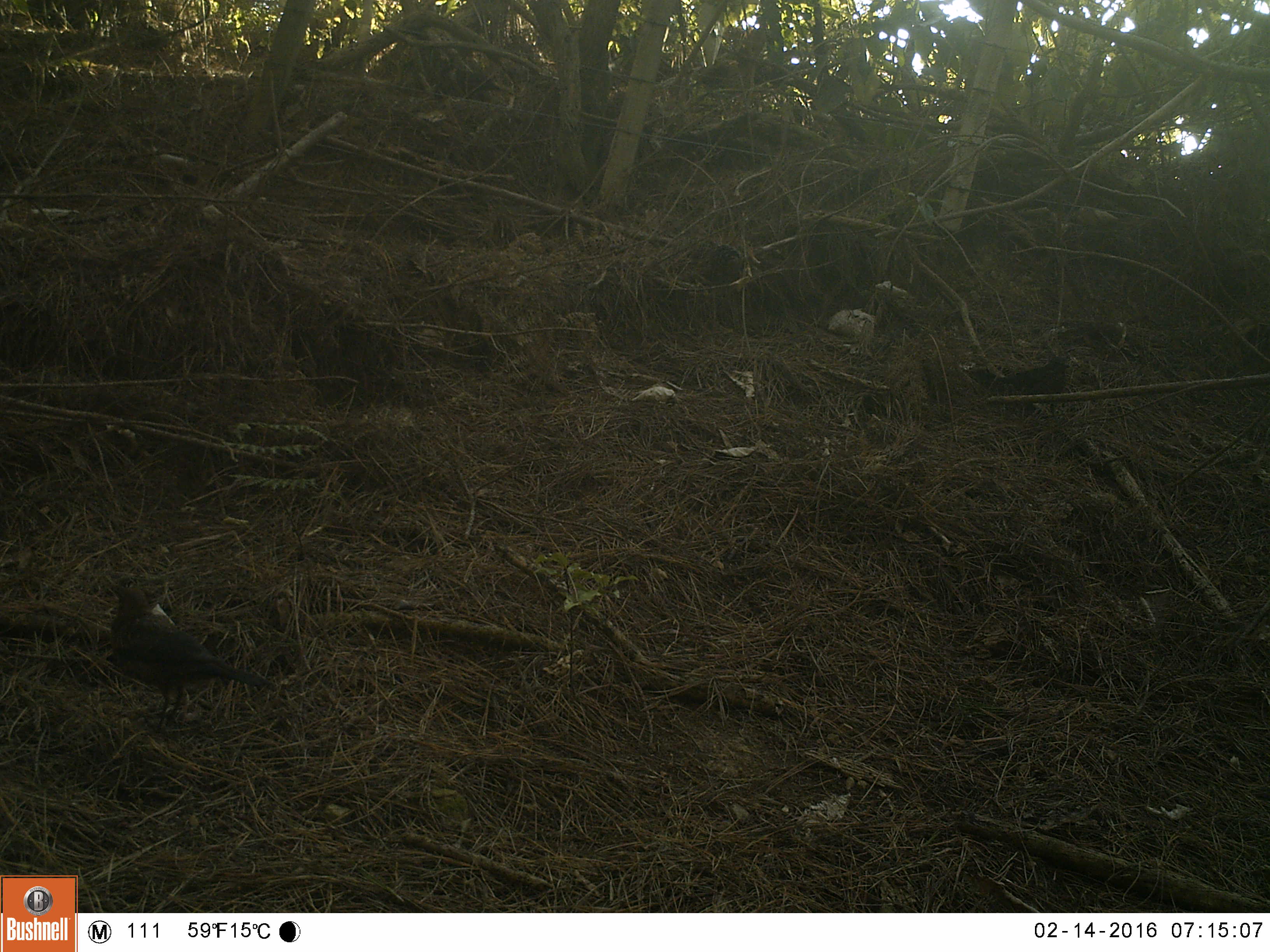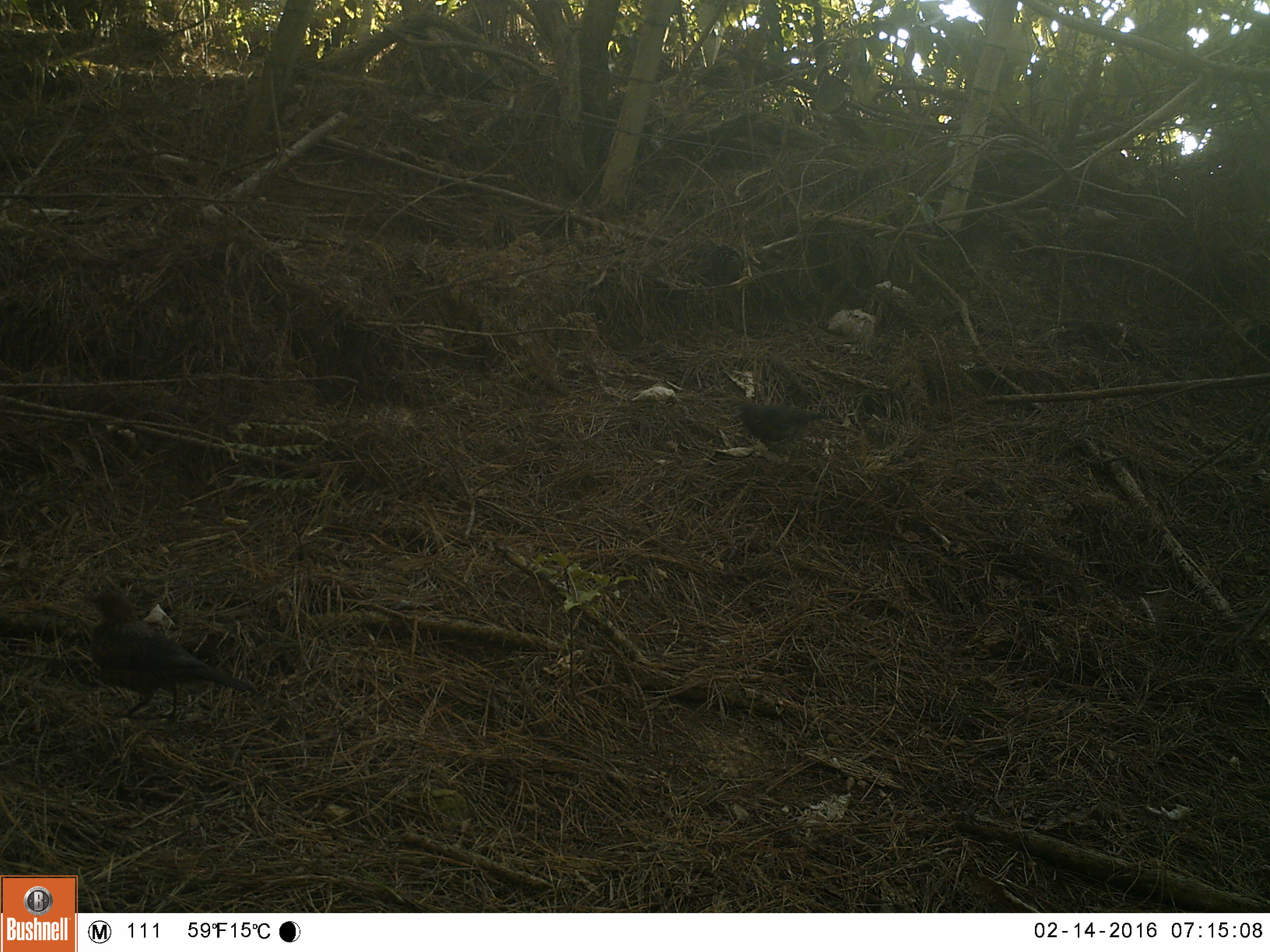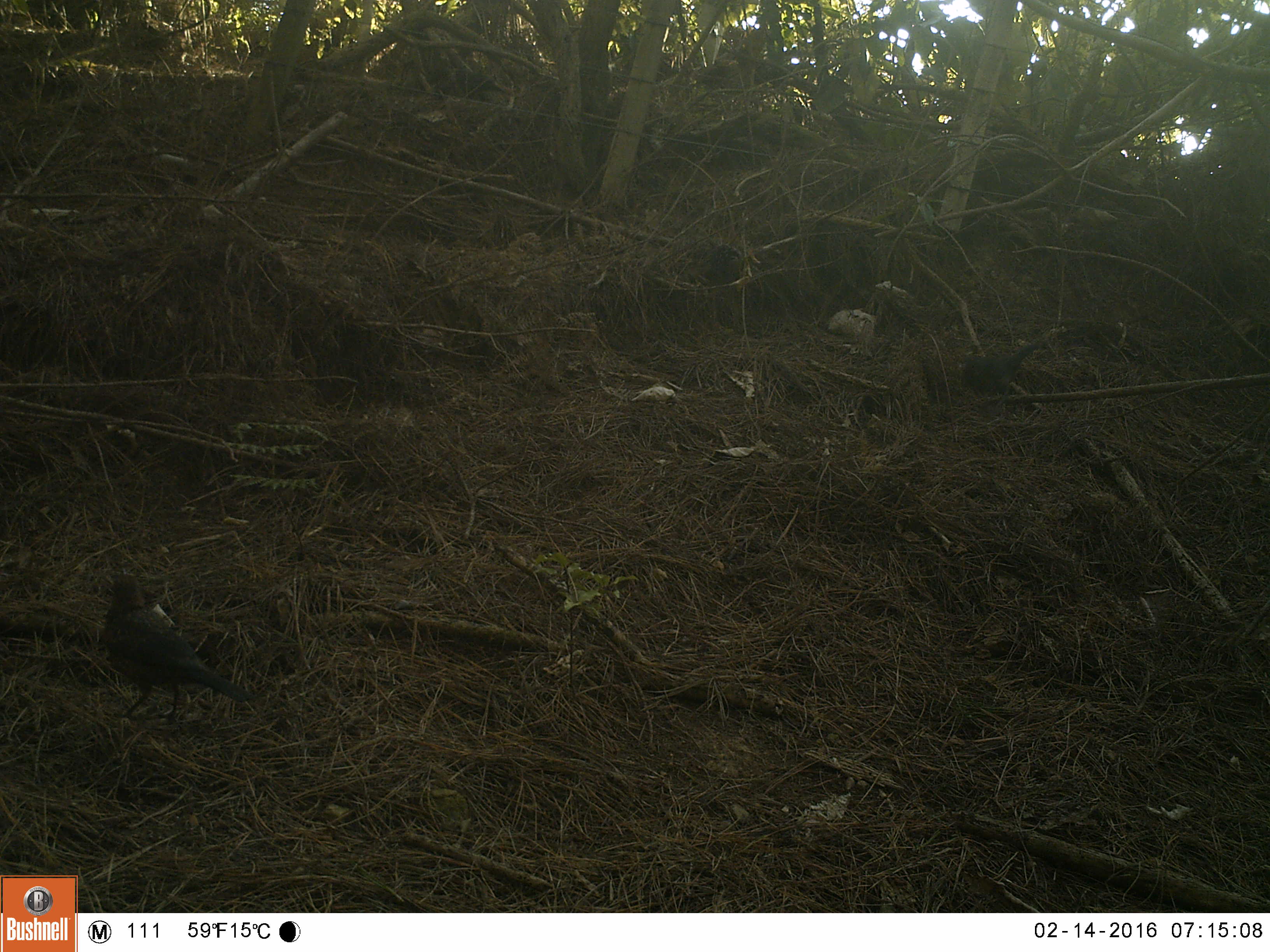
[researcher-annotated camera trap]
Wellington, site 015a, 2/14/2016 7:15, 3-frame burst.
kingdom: Animalia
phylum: Chordata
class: Aves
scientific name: Aves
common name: bird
Bird (Aves).